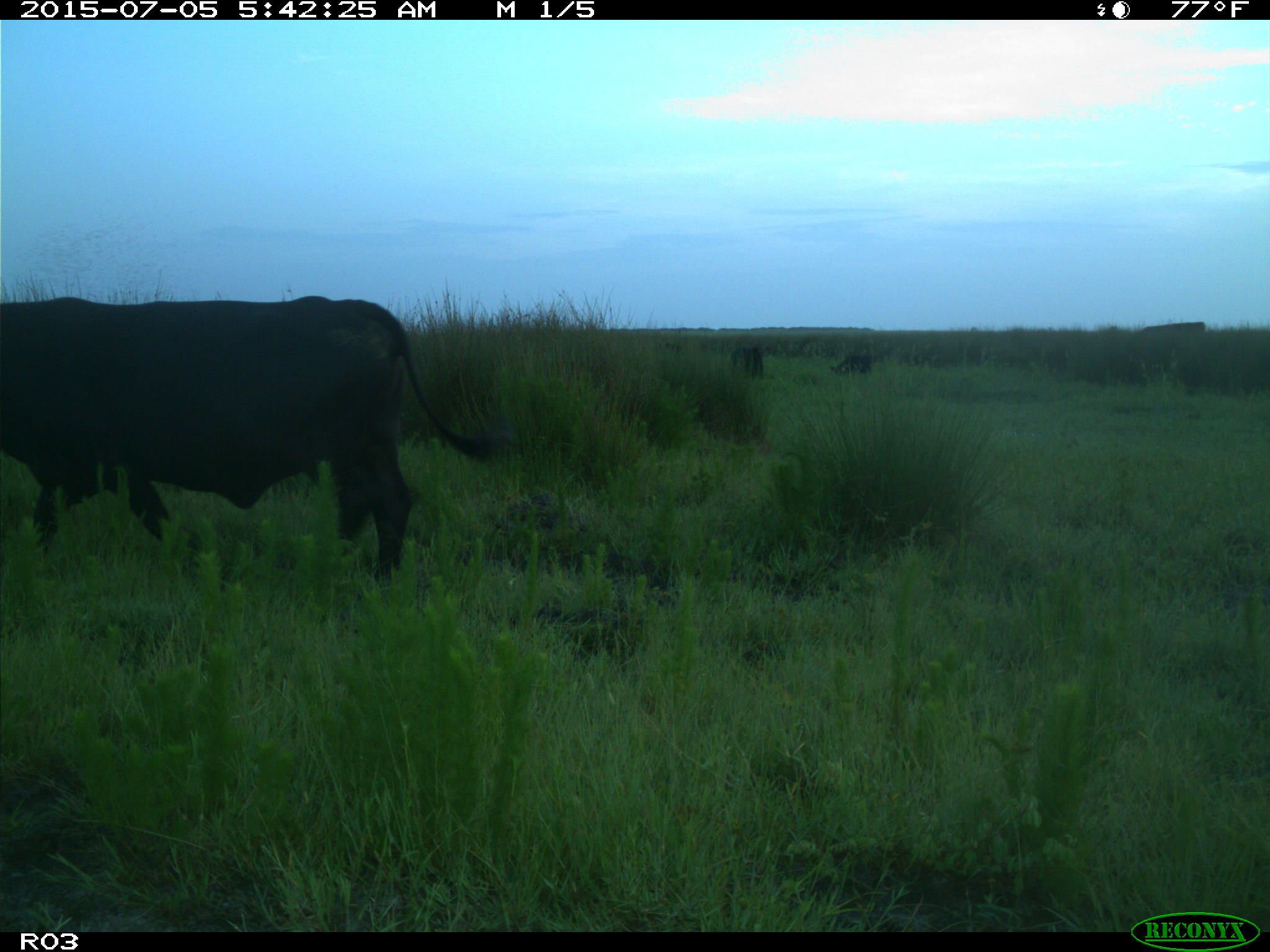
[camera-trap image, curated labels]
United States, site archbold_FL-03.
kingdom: Animalia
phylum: Chordata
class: Mammalia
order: Artiodactyla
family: Bovidae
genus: Bos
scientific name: Bos taurus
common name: domestic cow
Bos taurus (domestic cow).